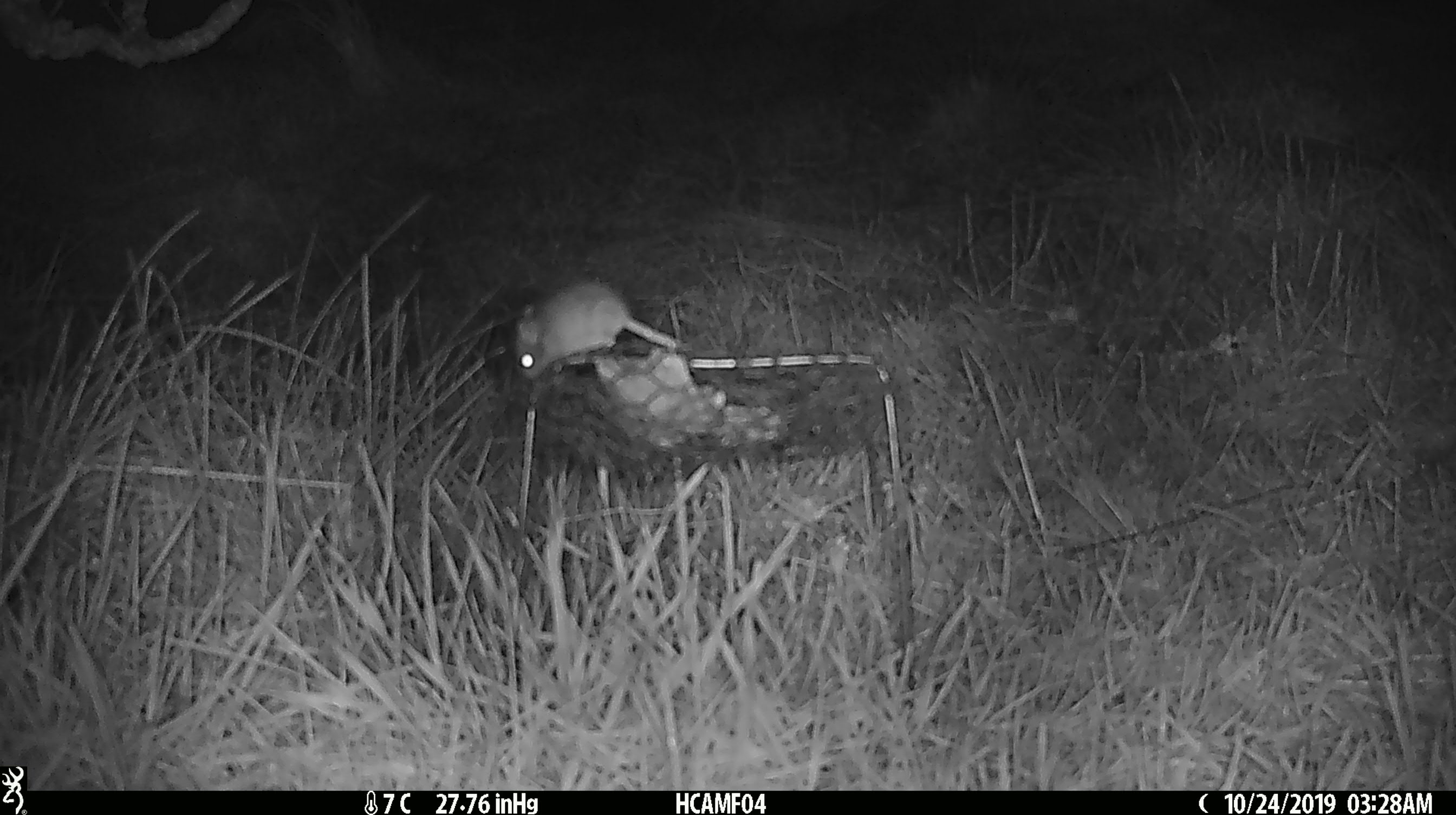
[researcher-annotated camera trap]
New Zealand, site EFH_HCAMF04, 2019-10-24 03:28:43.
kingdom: Animalia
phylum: Chordata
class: Mammalia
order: Rodentia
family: Muridae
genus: Mus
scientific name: Mus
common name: mouse